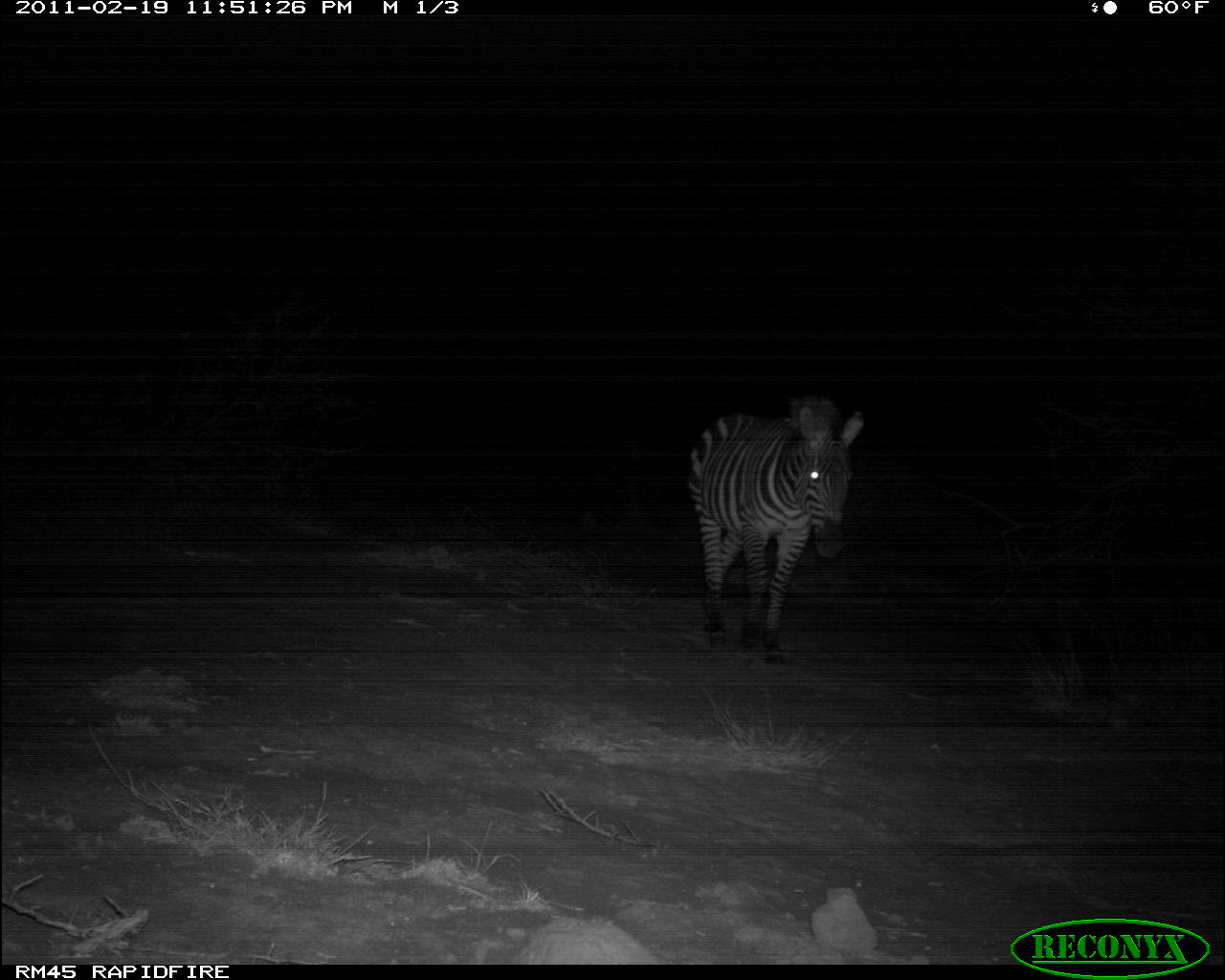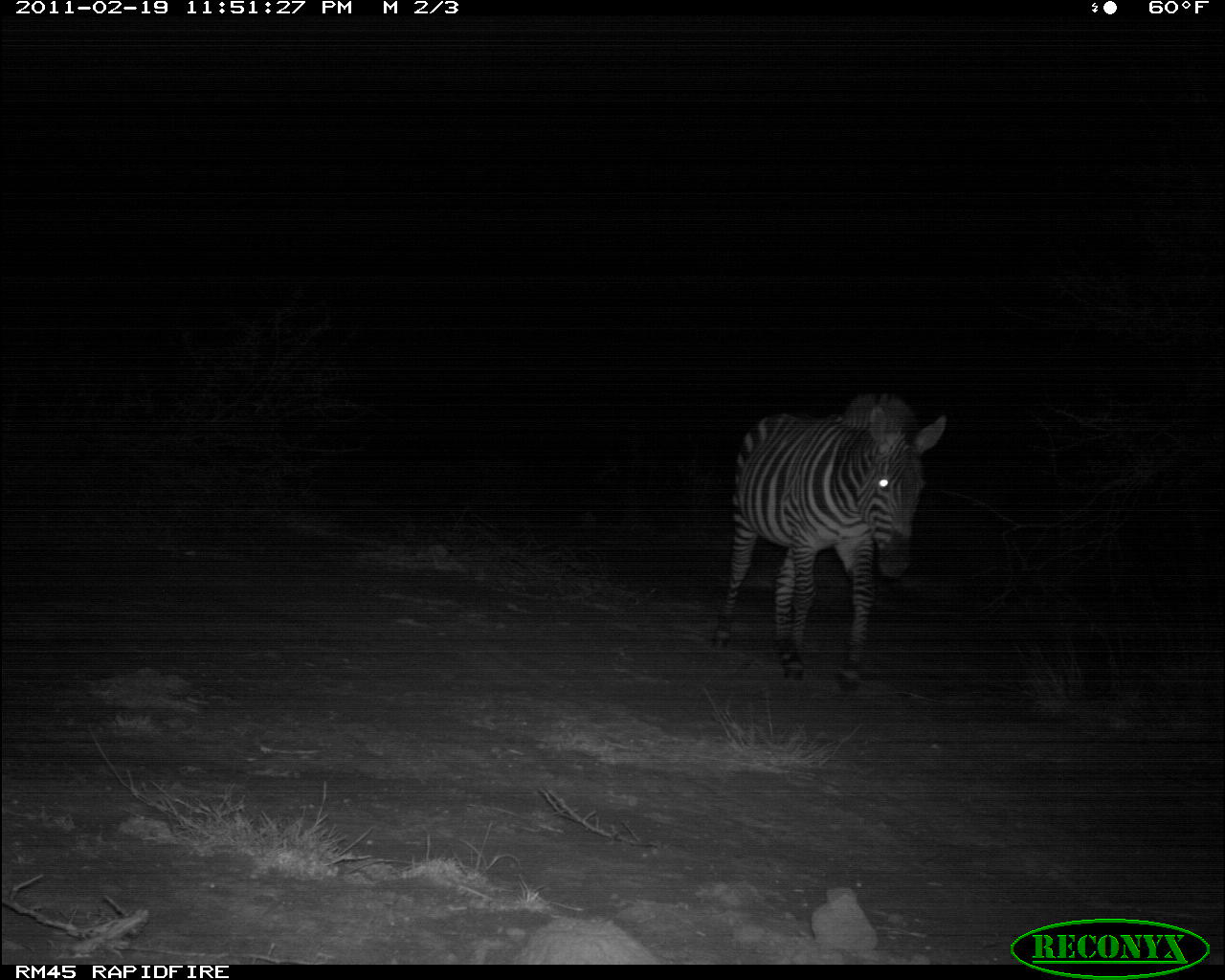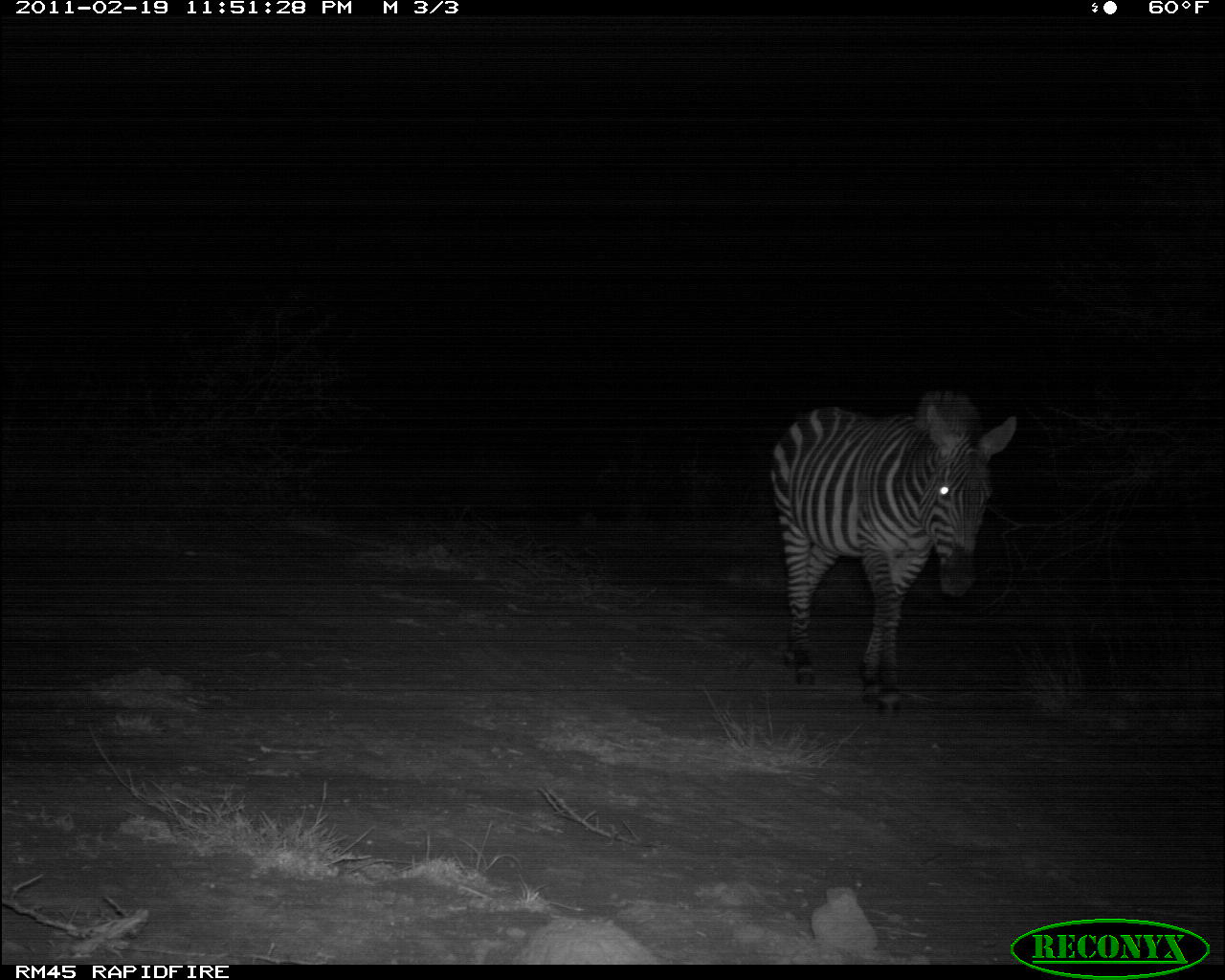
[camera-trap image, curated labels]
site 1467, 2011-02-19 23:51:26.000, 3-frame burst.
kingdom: Animalia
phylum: Chordata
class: Mammalia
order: Perissodactyla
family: Equidae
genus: Equus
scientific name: Equus quagga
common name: plains zebra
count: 1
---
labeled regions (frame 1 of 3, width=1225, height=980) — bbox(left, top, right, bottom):
equus quagga: bbox(684, 404, 865, 654)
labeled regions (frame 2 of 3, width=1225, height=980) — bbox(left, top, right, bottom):
equus quagga: bbox(709, 390, 948, 695)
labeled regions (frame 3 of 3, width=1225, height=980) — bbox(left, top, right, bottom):
equus quagga: bbox(769, 400, 1018, 712)